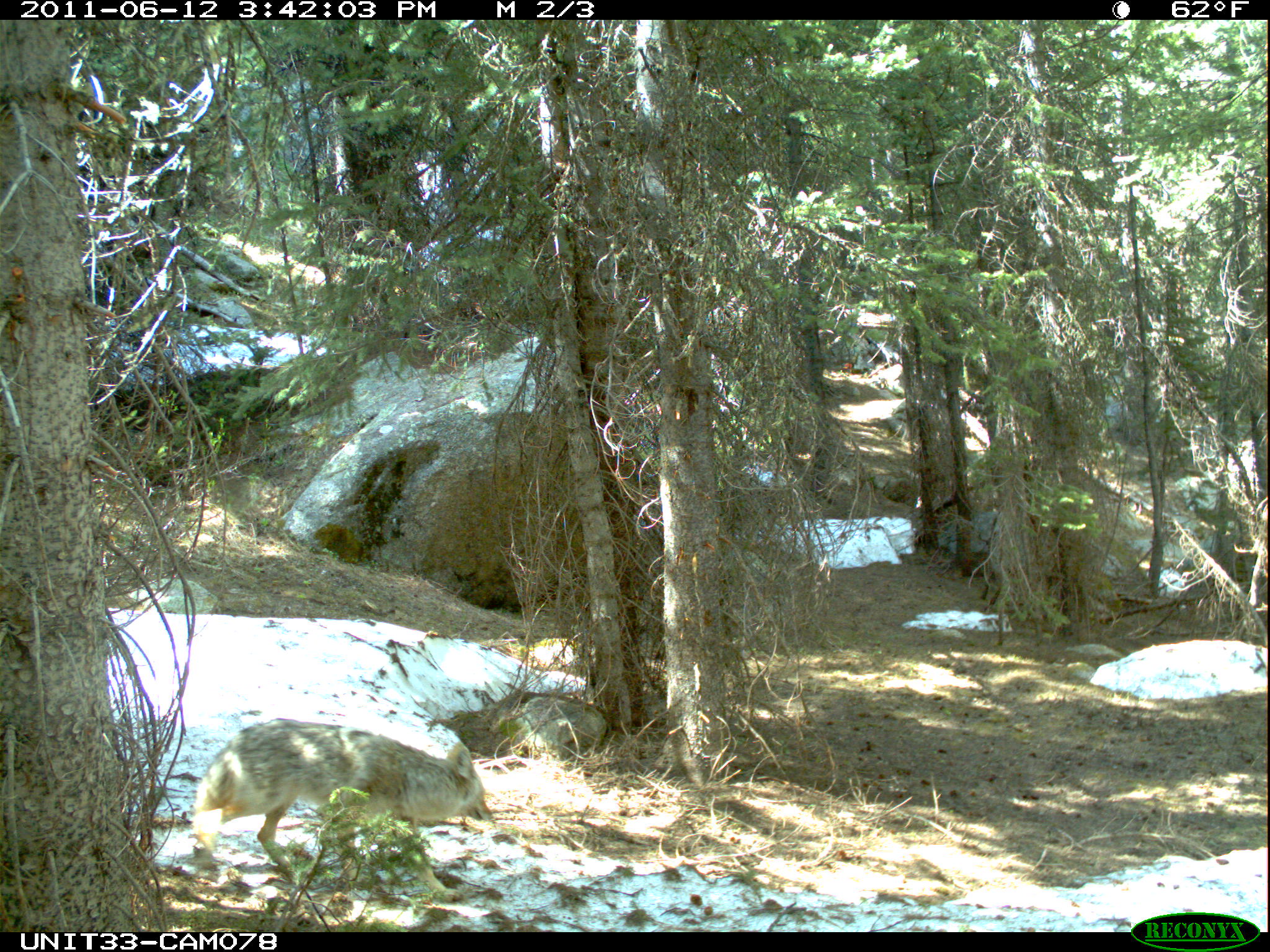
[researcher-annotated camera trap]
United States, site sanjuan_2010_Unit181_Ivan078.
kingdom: Animalia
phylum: Chordata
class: Mammalia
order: Carnivora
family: Canidae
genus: Canis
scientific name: Canis latrans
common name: coyote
Canis latrans (coyote).